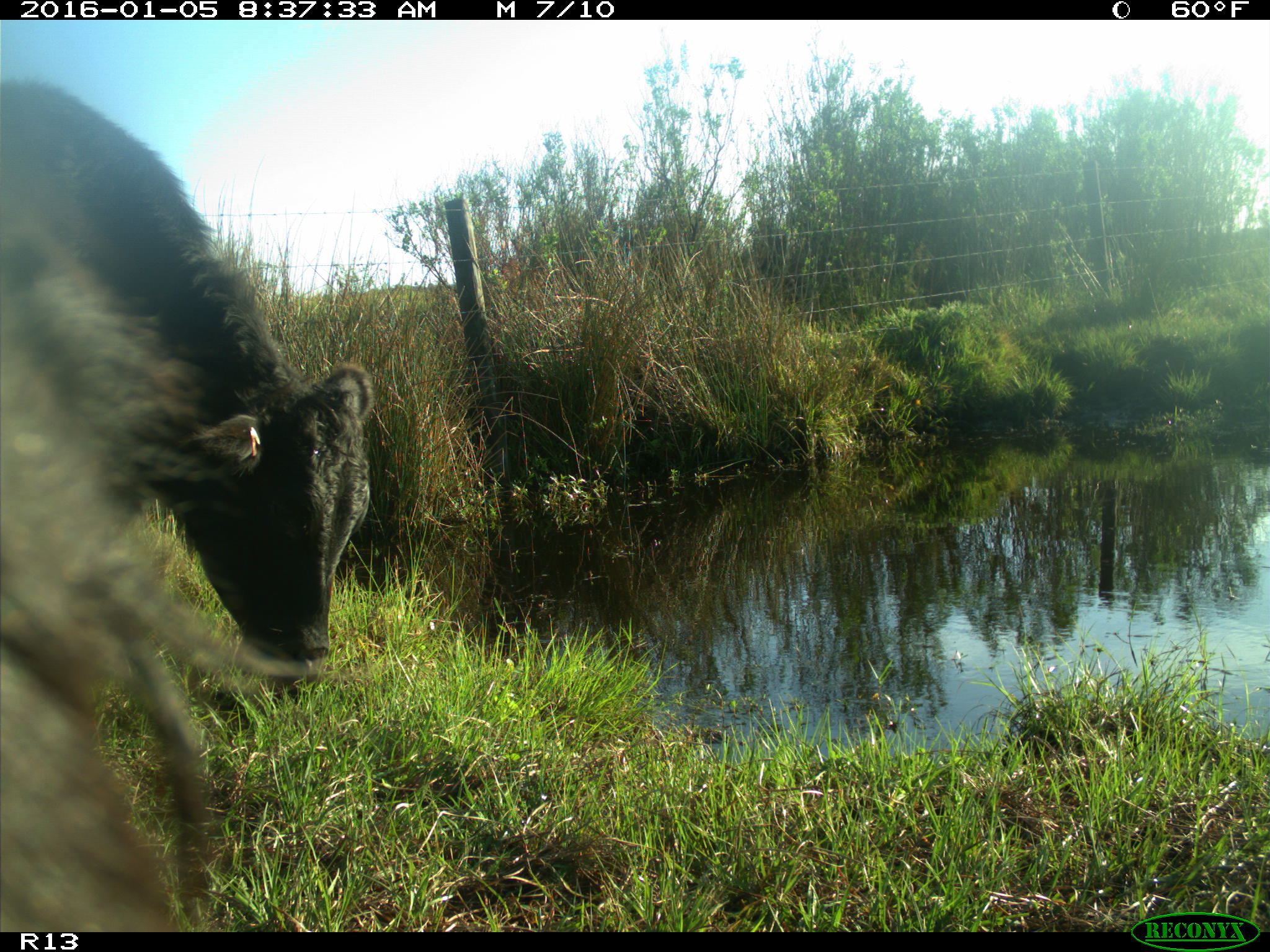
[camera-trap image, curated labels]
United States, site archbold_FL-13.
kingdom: Animalia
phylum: Chordata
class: Mammalia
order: Artiodactyla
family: Bovidae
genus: Bos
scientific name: Bos taurus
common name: domestic cow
Bos taurus (domestic cow).